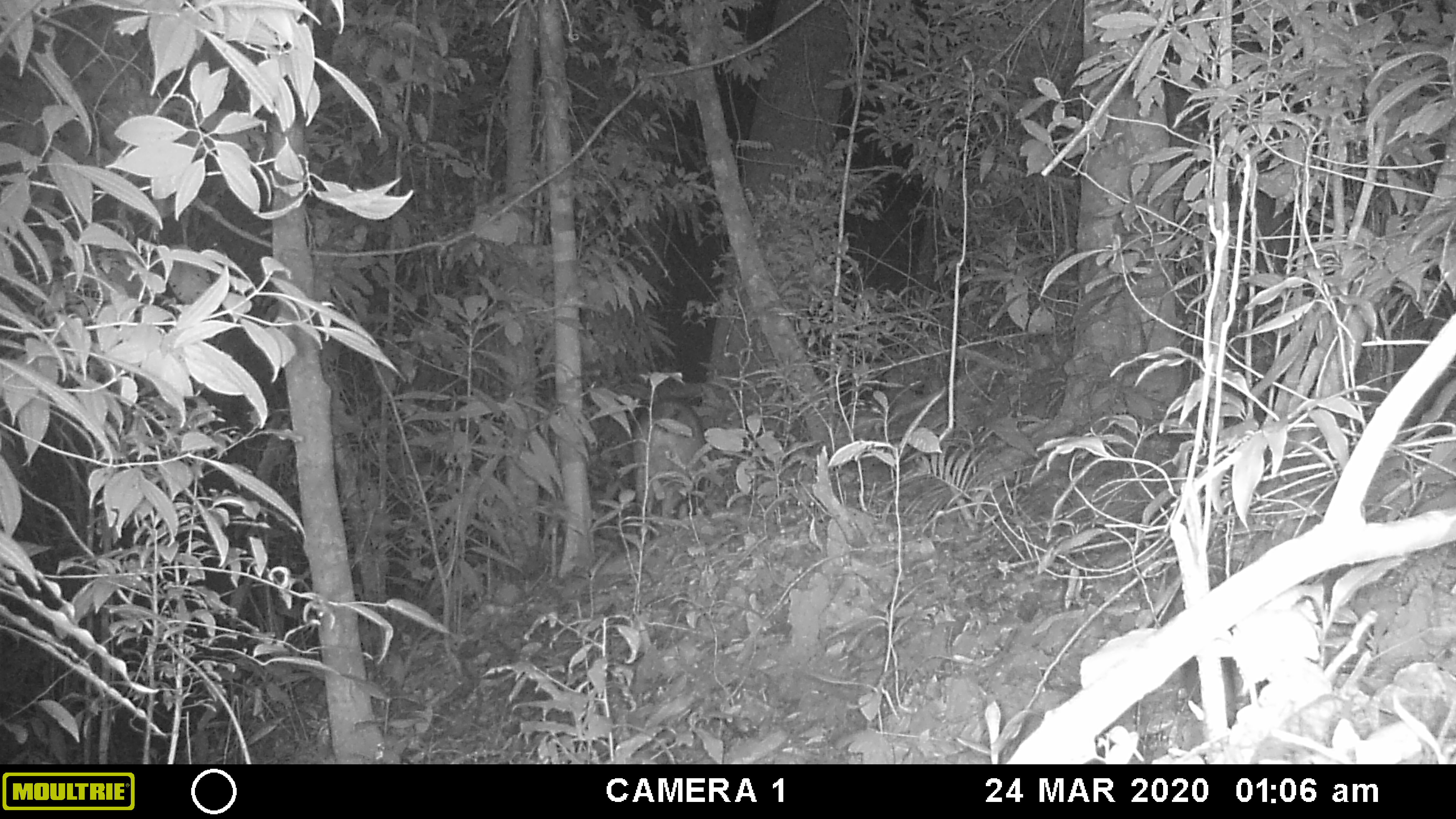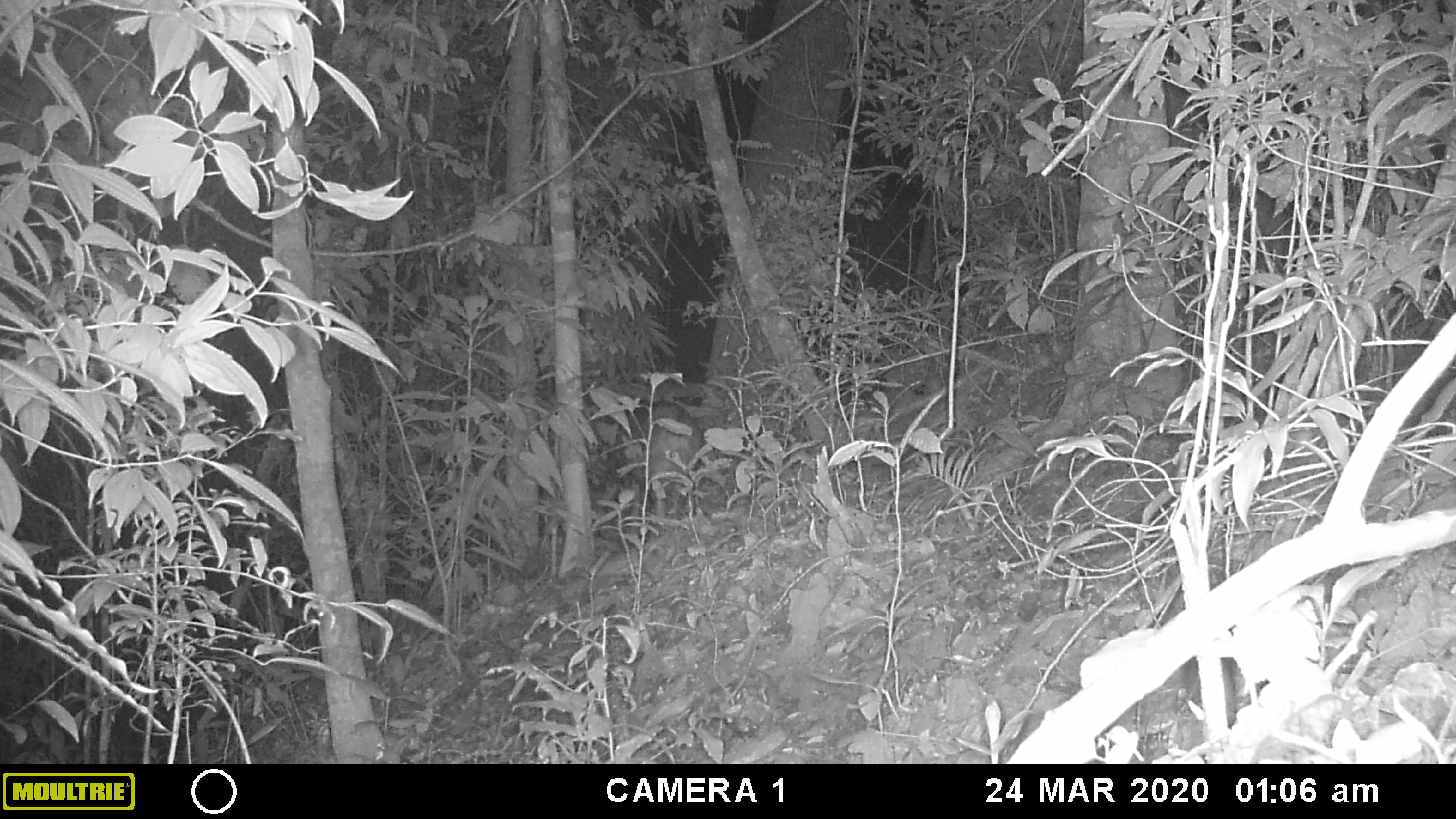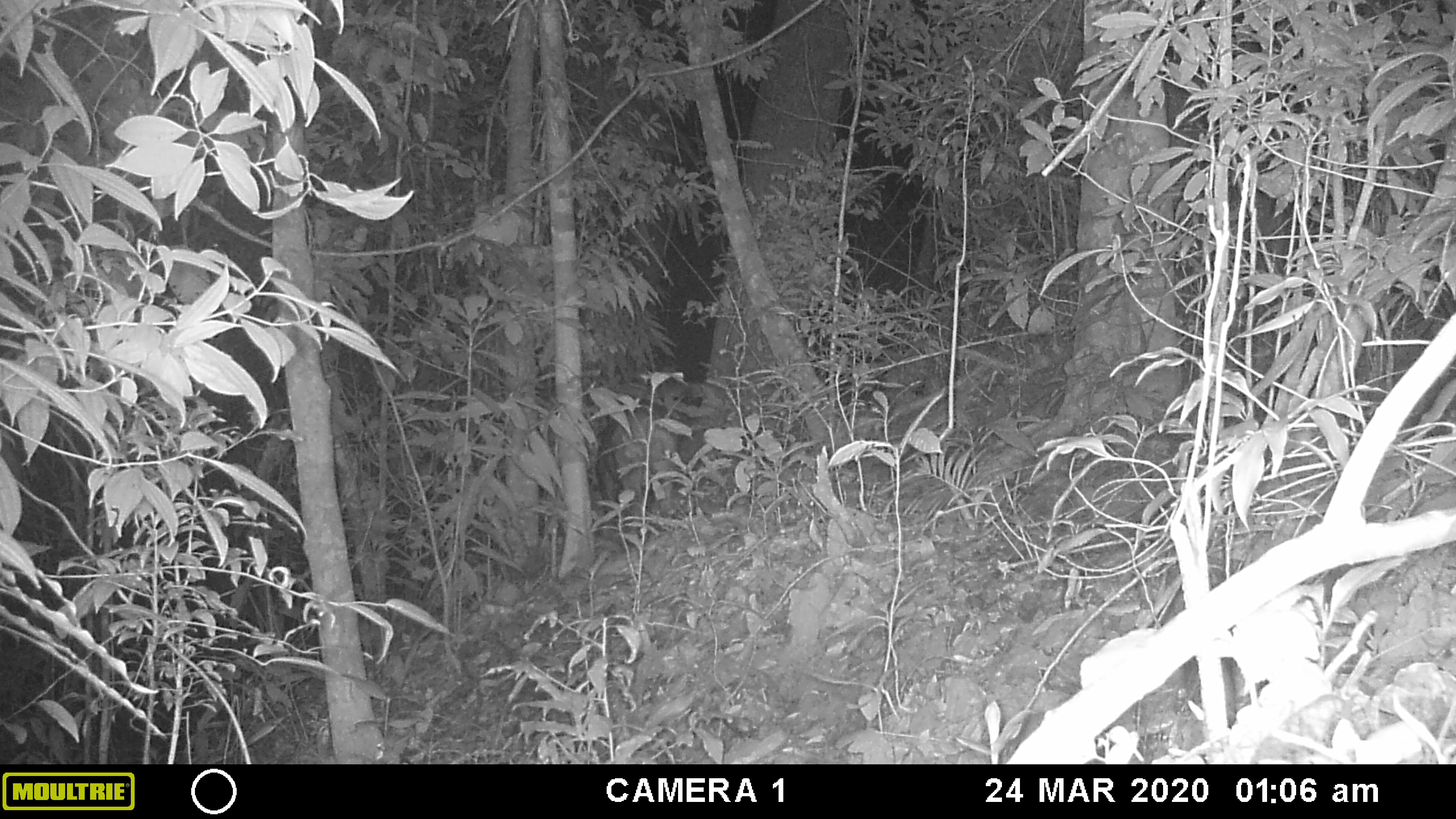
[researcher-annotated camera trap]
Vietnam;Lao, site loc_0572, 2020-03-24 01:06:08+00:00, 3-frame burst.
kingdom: Animalia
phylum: Chordata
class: Mammalia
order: Artiodactyla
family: Suidae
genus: Sus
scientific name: Sus scrofa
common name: eurasian wild pig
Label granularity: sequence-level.